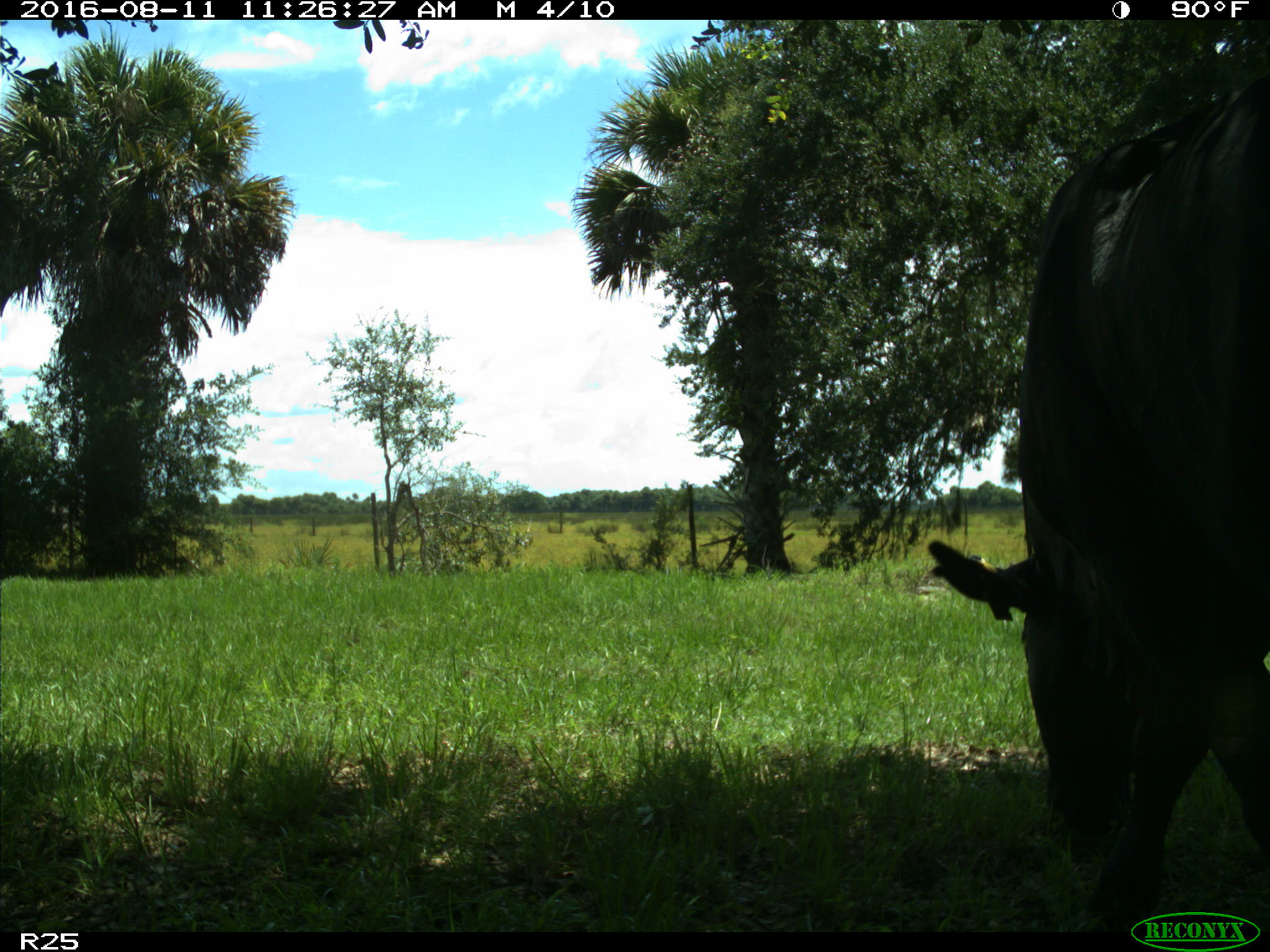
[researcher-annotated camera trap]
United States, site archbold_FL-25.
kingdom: Animalia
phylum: Chordata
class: Mammalia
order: Artiodactyla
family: Bovidae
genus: Bos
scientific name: Bos taurus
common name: domestic cow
Bos taurus (domestic cow).